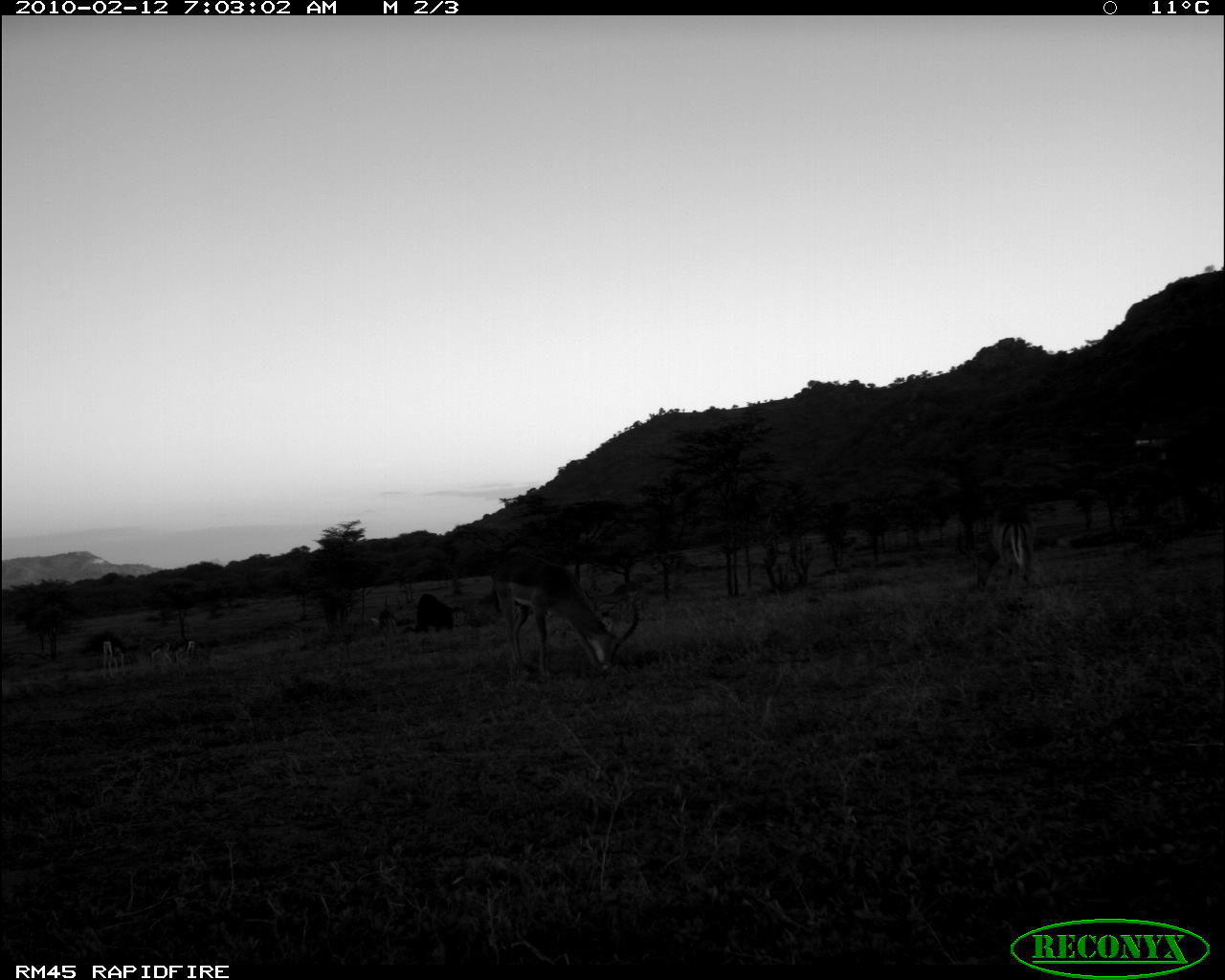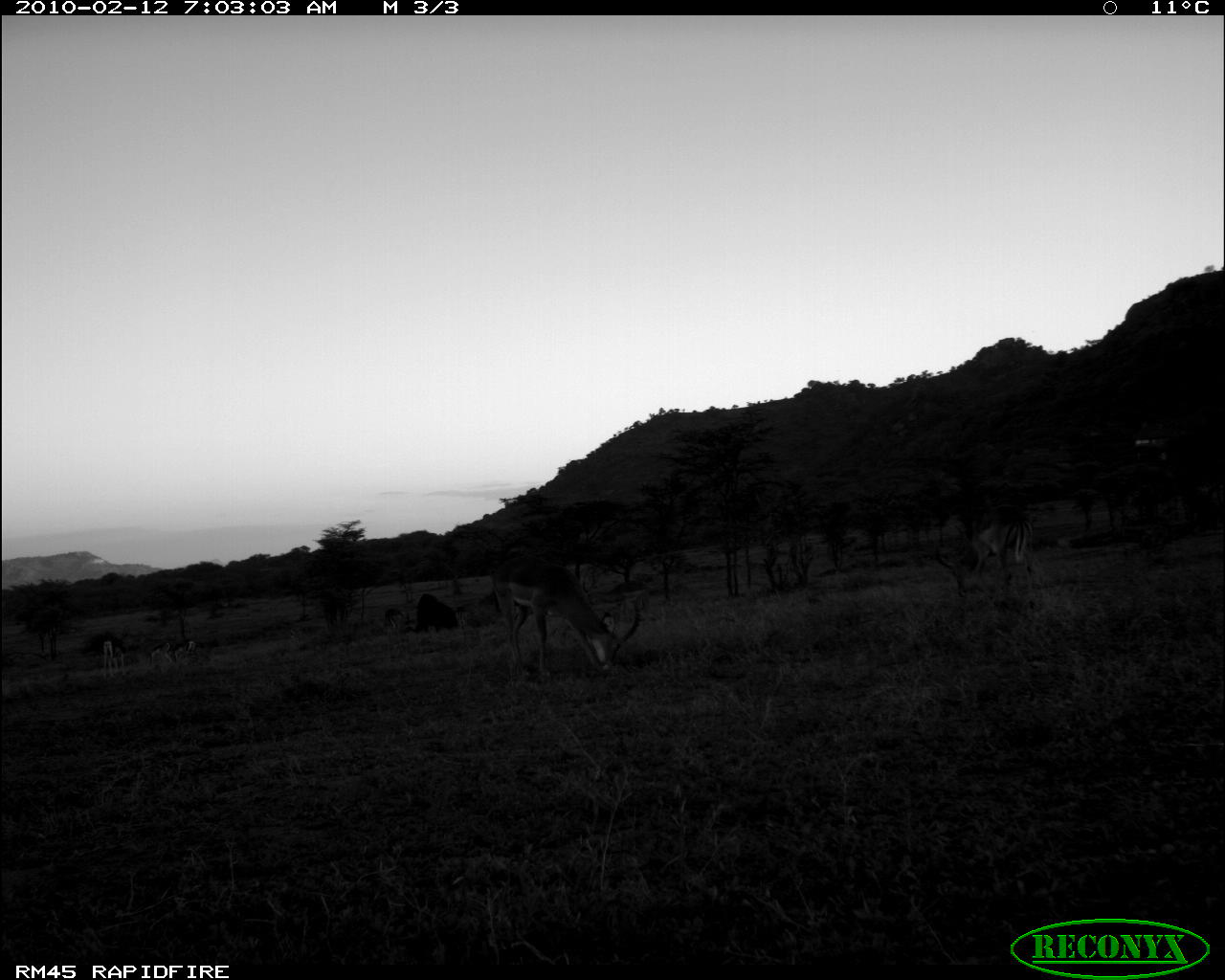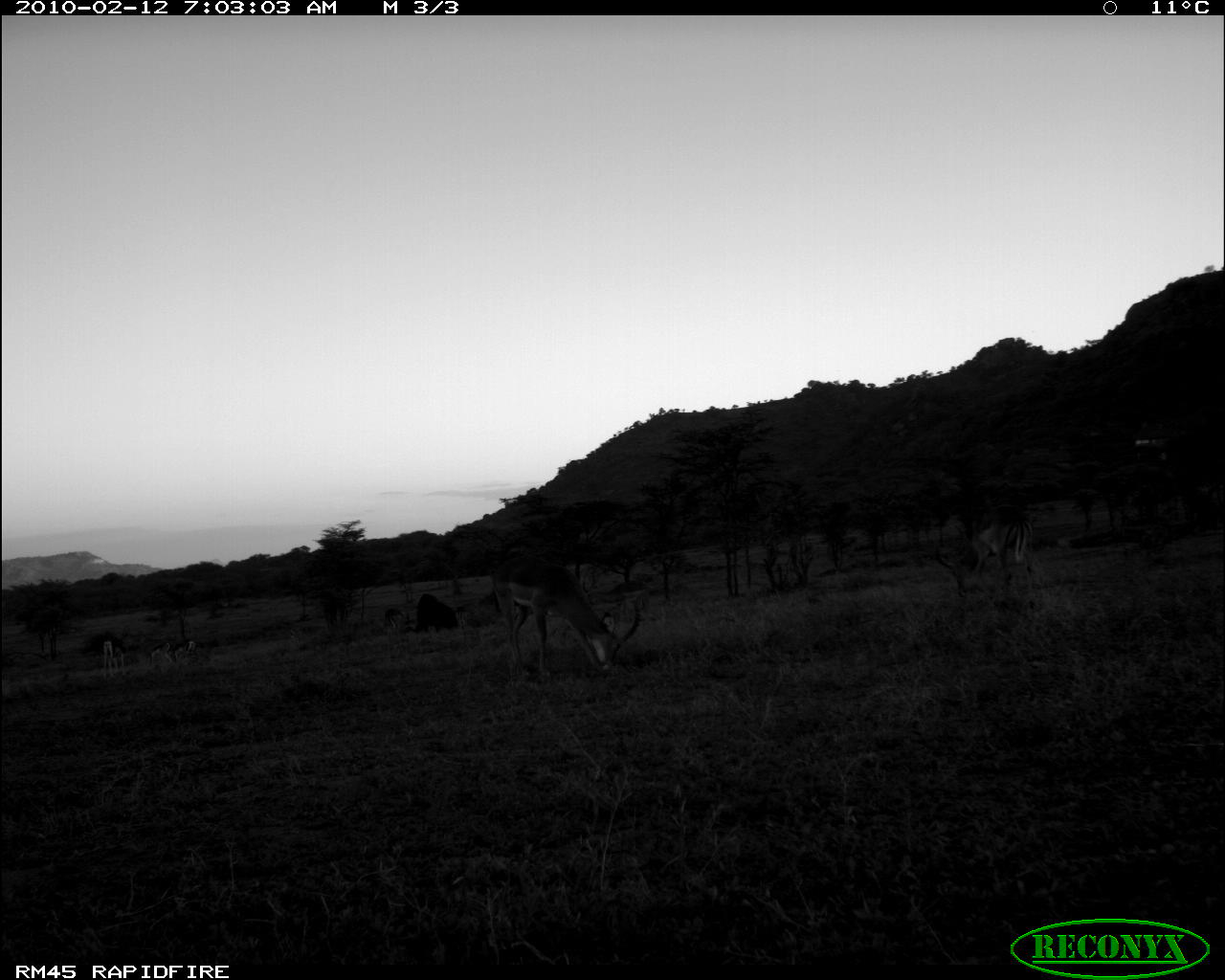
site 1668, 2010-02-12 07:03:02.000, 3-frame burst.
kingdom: Animalia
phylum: Chordata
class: Mammalia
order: Artiodactyla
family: Bovidae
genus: Nanger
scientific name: Nanger granti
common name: grant's gazelle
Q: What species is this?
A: Nanger granti (grant's gazelle).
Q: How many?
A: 4.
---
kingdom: Animalia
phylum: Chordata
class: Mammalia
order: Artiodactyla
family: Bovidae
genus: Aepyceros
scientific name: Aepyceros melampus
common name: impala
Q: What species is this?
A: Aepyceros melampus (impala).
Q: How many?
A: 5.